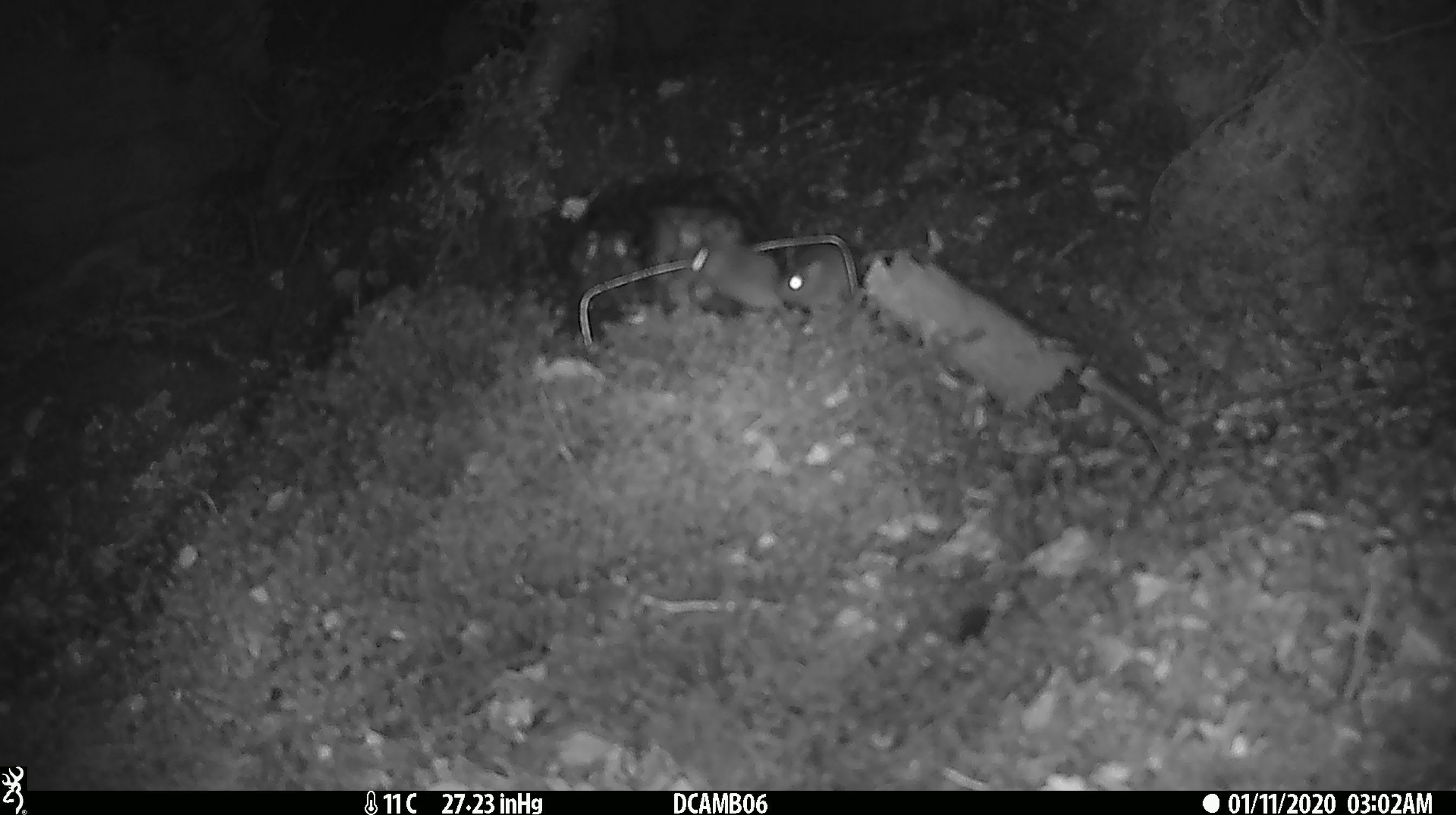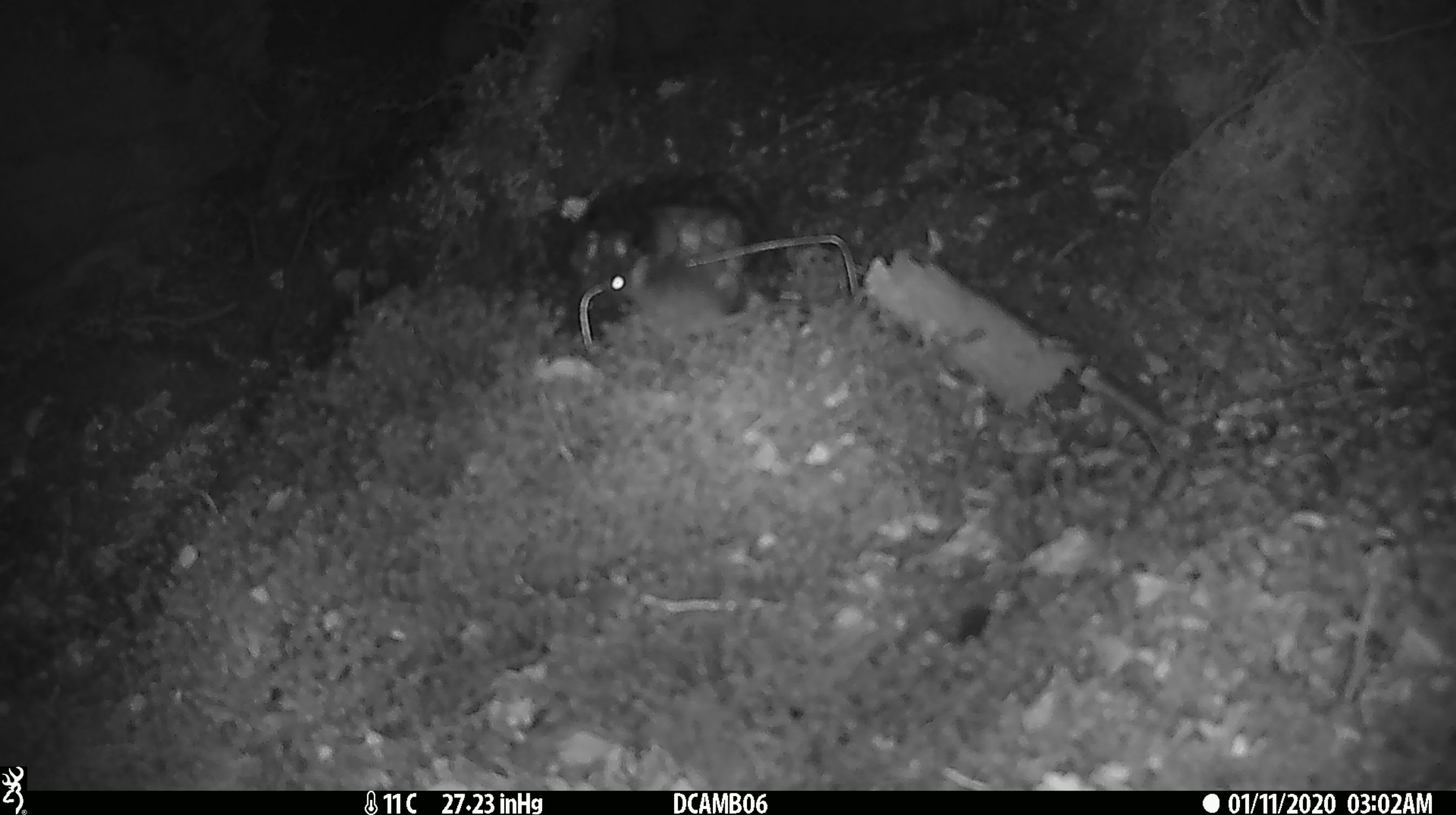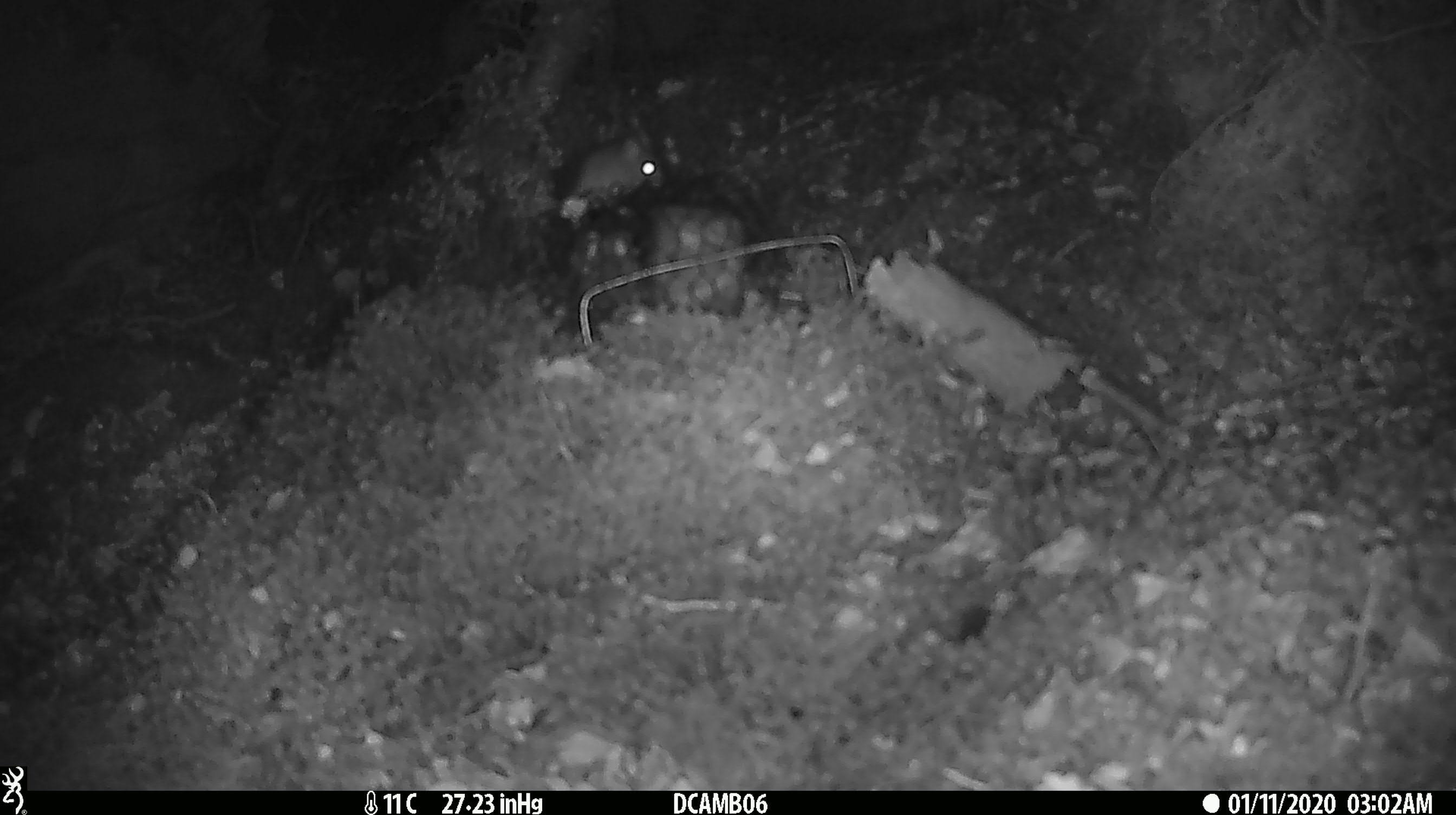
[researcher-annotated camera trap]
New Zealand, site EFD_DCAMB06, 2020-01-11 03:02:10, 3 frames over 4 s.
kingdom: Animalia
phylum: Chordata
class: Mammalia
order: Rodentia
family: Muridae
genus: Mus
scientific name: Mus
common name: mouse